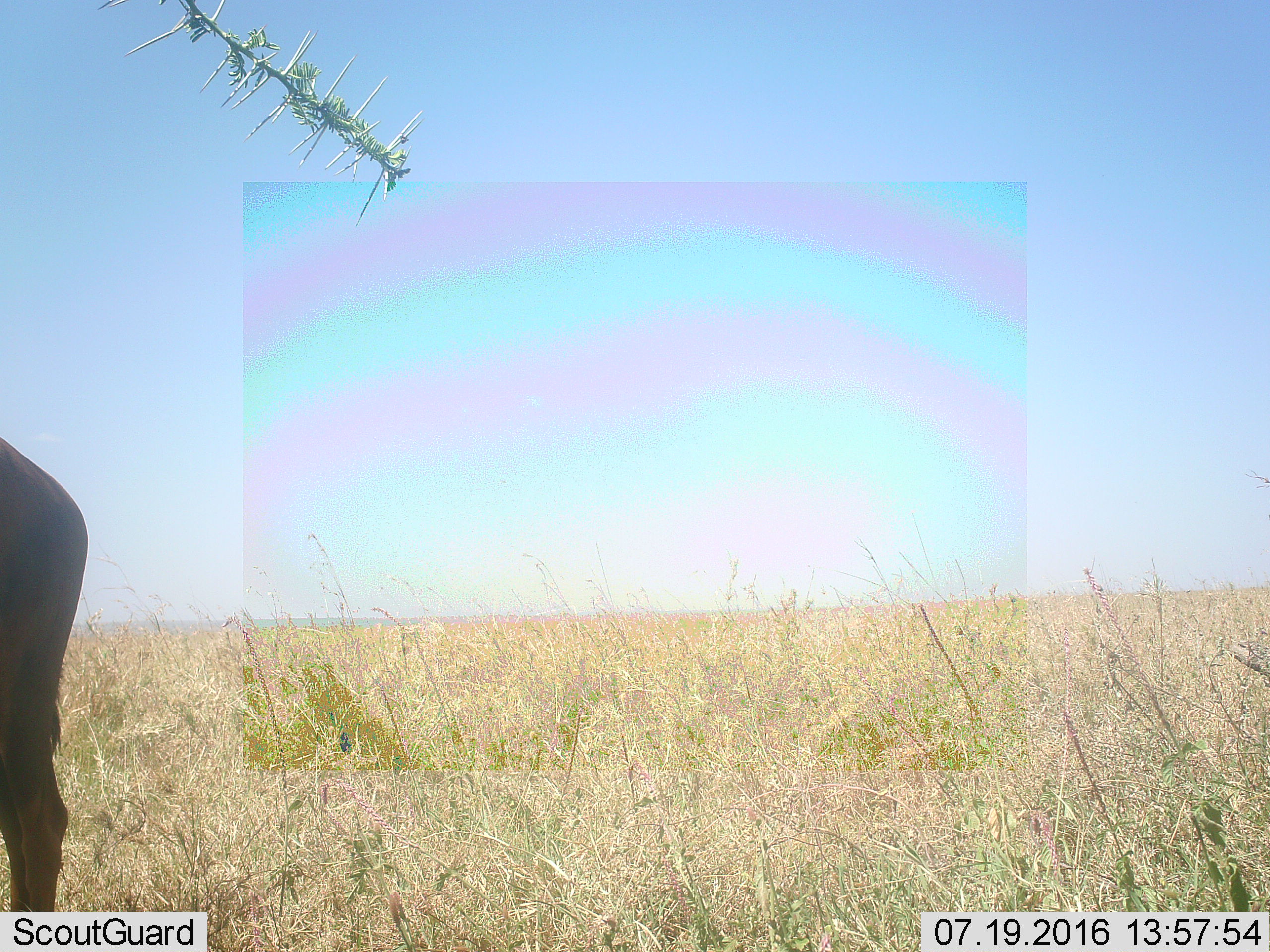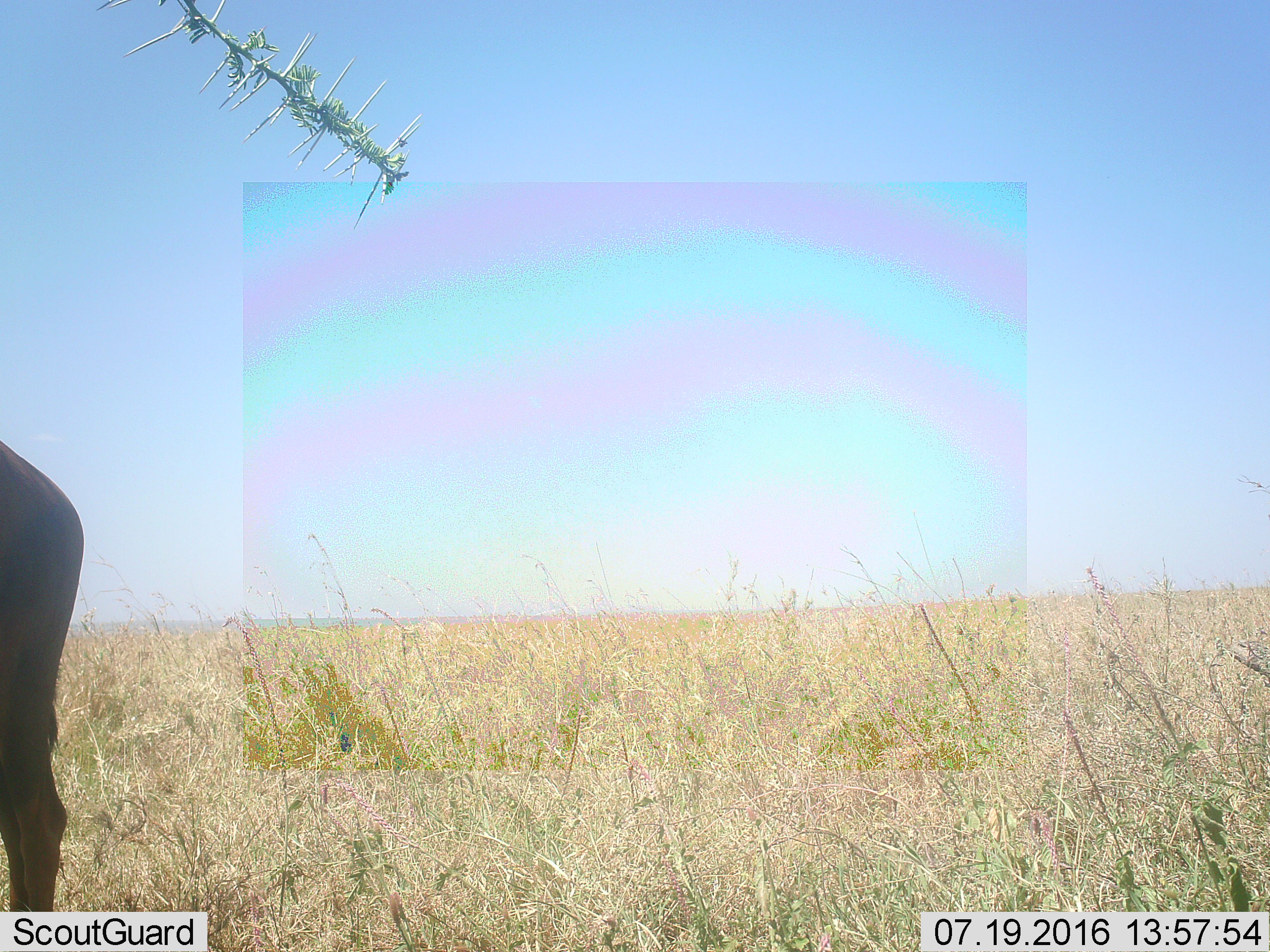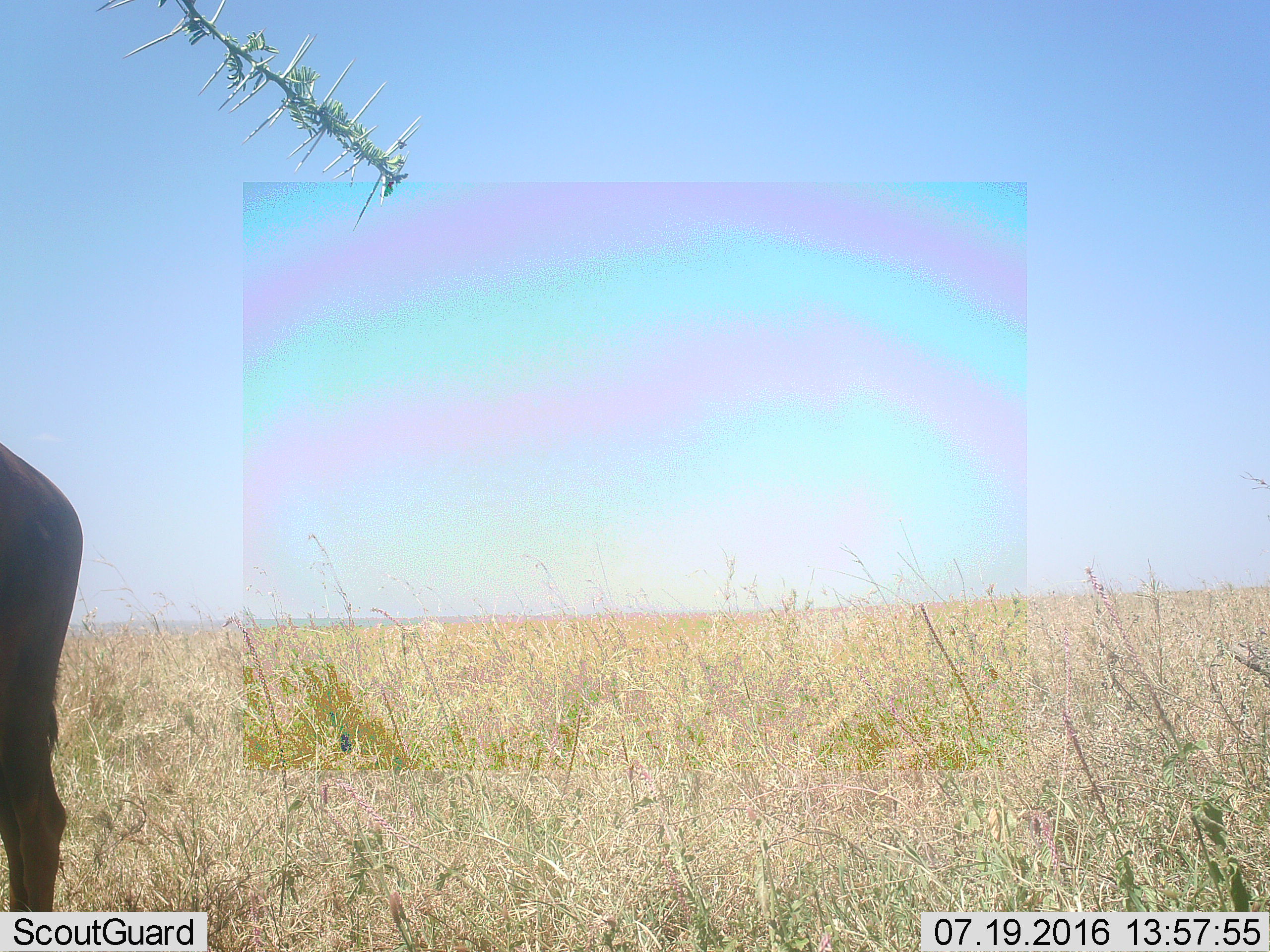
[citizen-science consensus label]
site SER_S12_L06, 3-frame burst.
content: unidentified animal